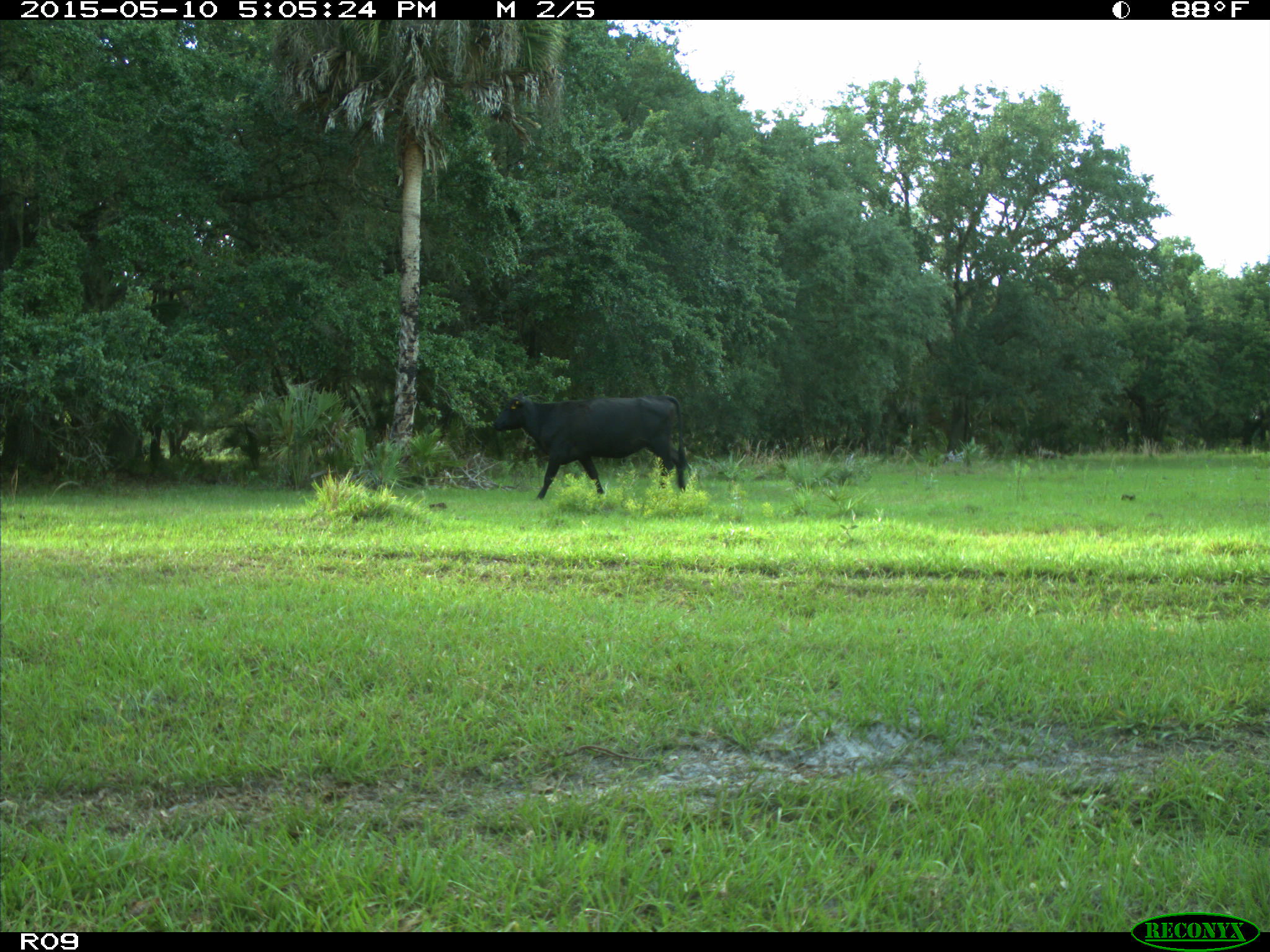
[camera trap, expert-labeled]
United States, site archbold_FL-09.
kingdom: Animalia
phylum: Chordata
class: Mammalia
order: Artiodactyla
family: Bovidae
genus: Bos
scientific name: Bos taurus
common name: domestic cow